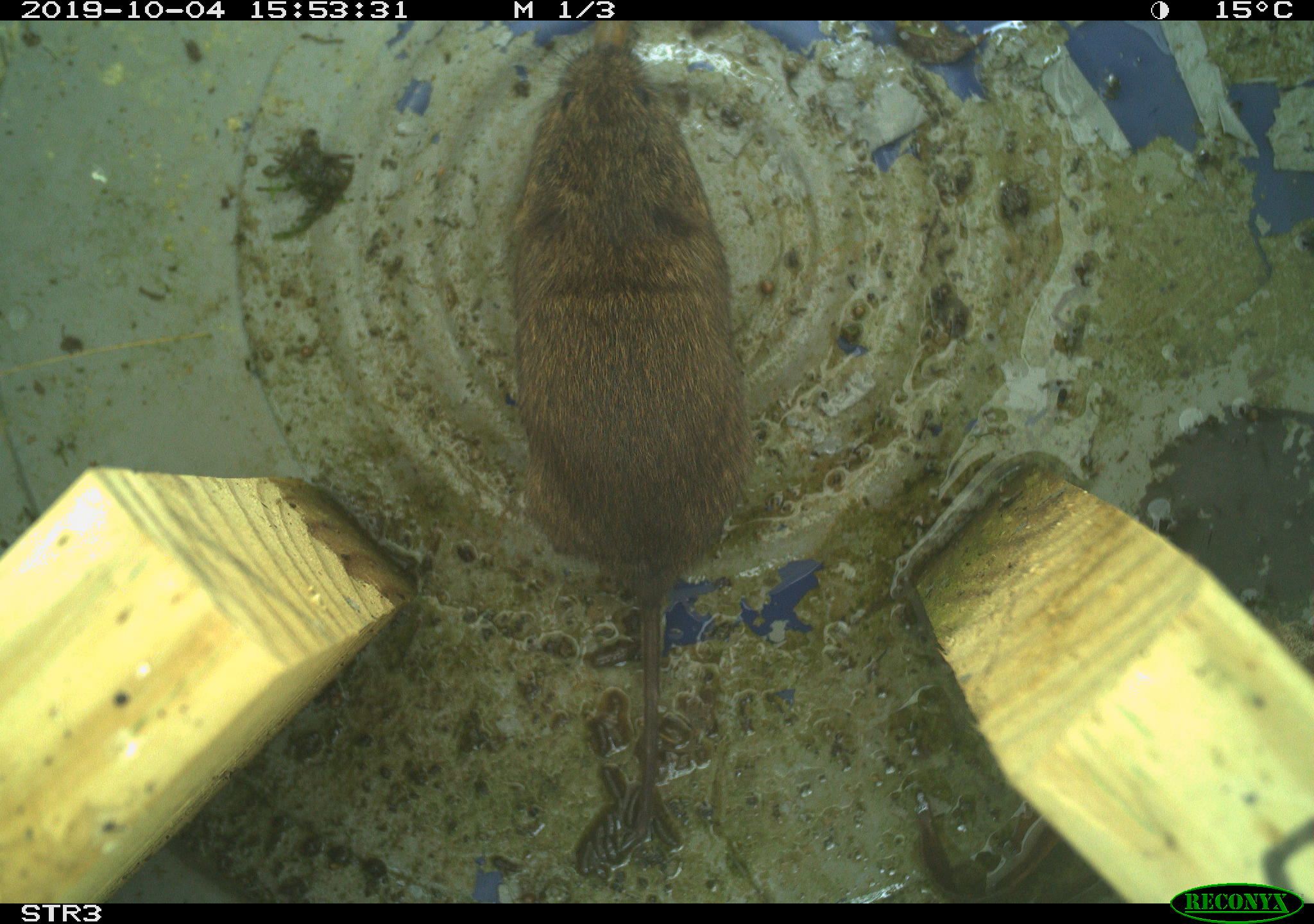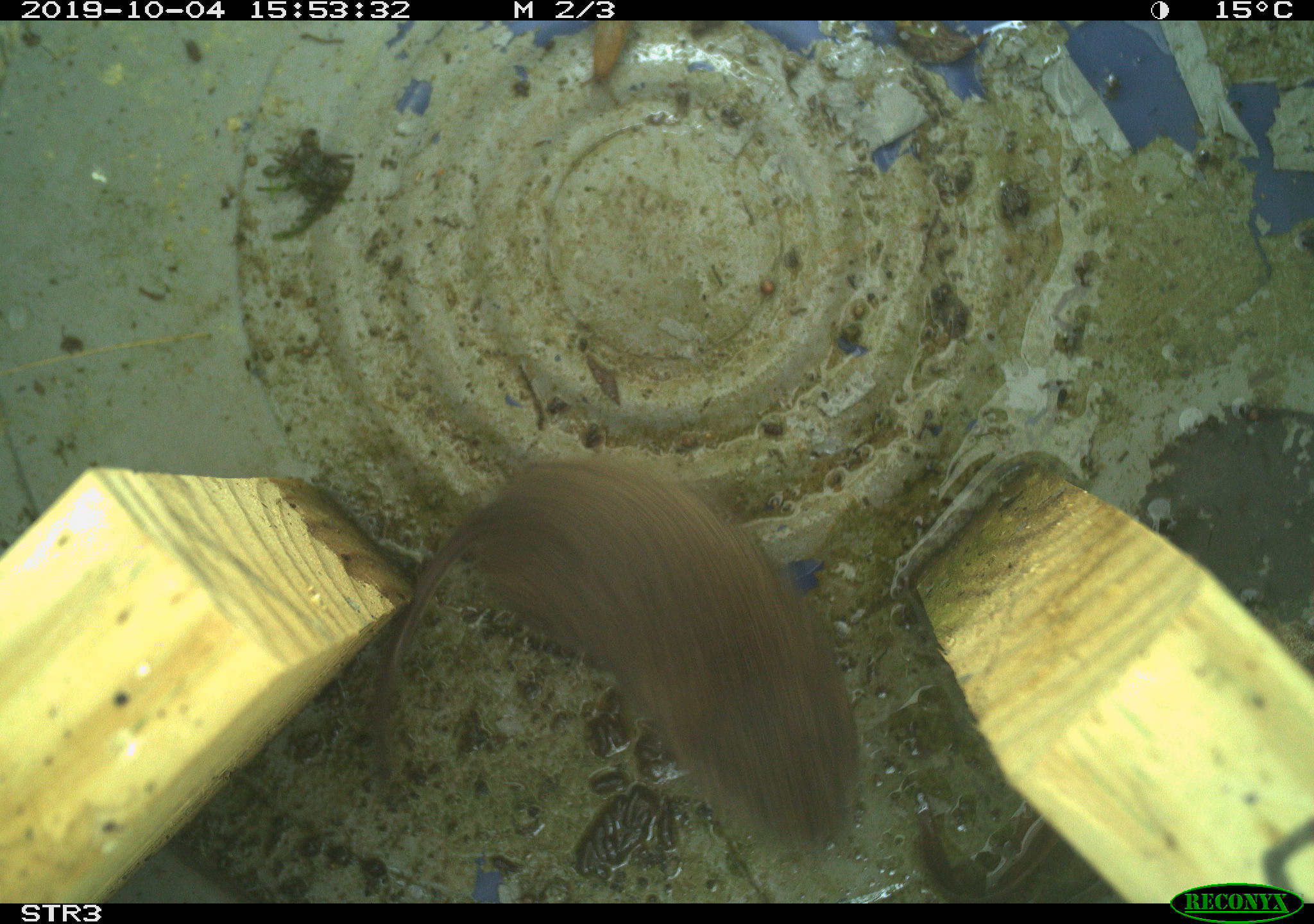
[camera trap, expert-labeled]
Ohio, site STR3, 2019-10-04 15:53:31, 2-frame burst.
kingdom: Animalia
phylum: Chordata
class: Mammalia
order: Rodentia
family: Cricetidae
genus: Microtus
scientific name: Microtus pennsylvanicus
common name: meadow vole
Meadow vole (Microtus pennsylvanicus).